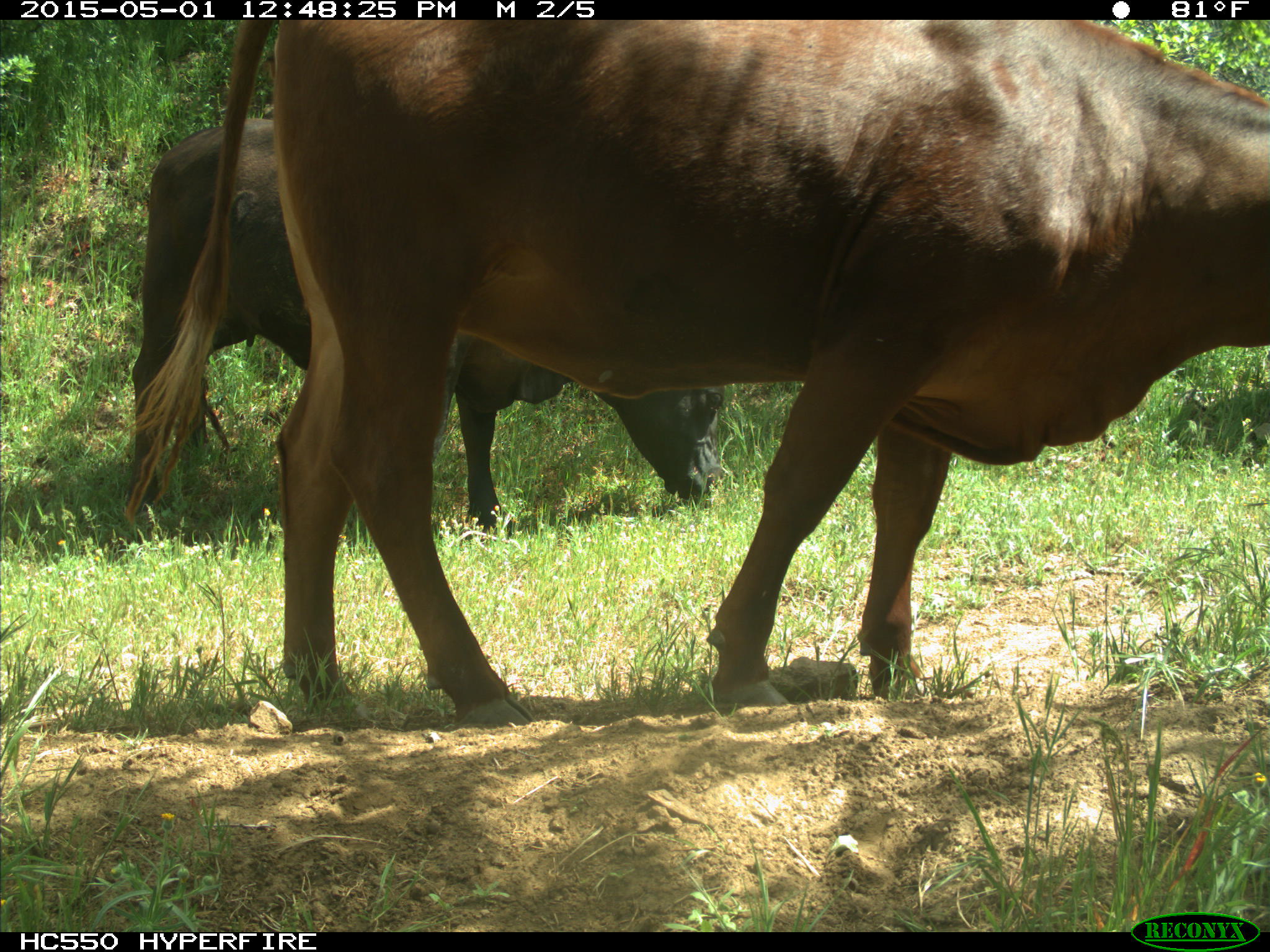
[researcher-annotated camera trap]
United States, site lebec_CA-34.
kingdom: Animalia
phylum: Chordata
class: Mammalia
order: Artiodactyla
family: Bovidae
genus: Bos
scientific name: Bos taurus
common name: domestic cow